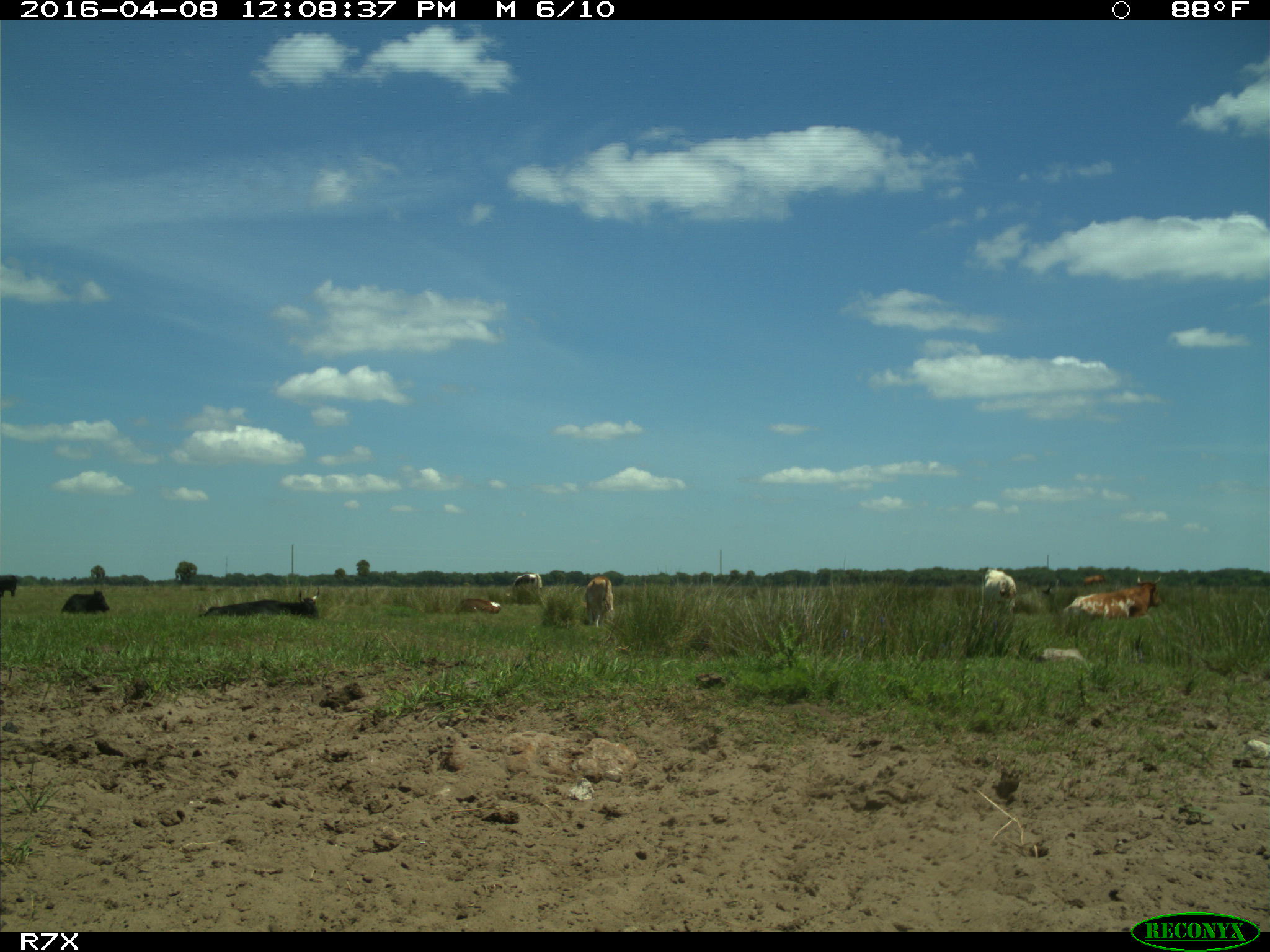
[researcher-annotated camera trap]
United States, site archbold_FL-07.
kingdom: Animalia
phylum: Chordata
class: Mammalia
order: Artiodactyla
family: Bovidae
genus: Bos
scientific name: Bos taurus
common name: domestic cow